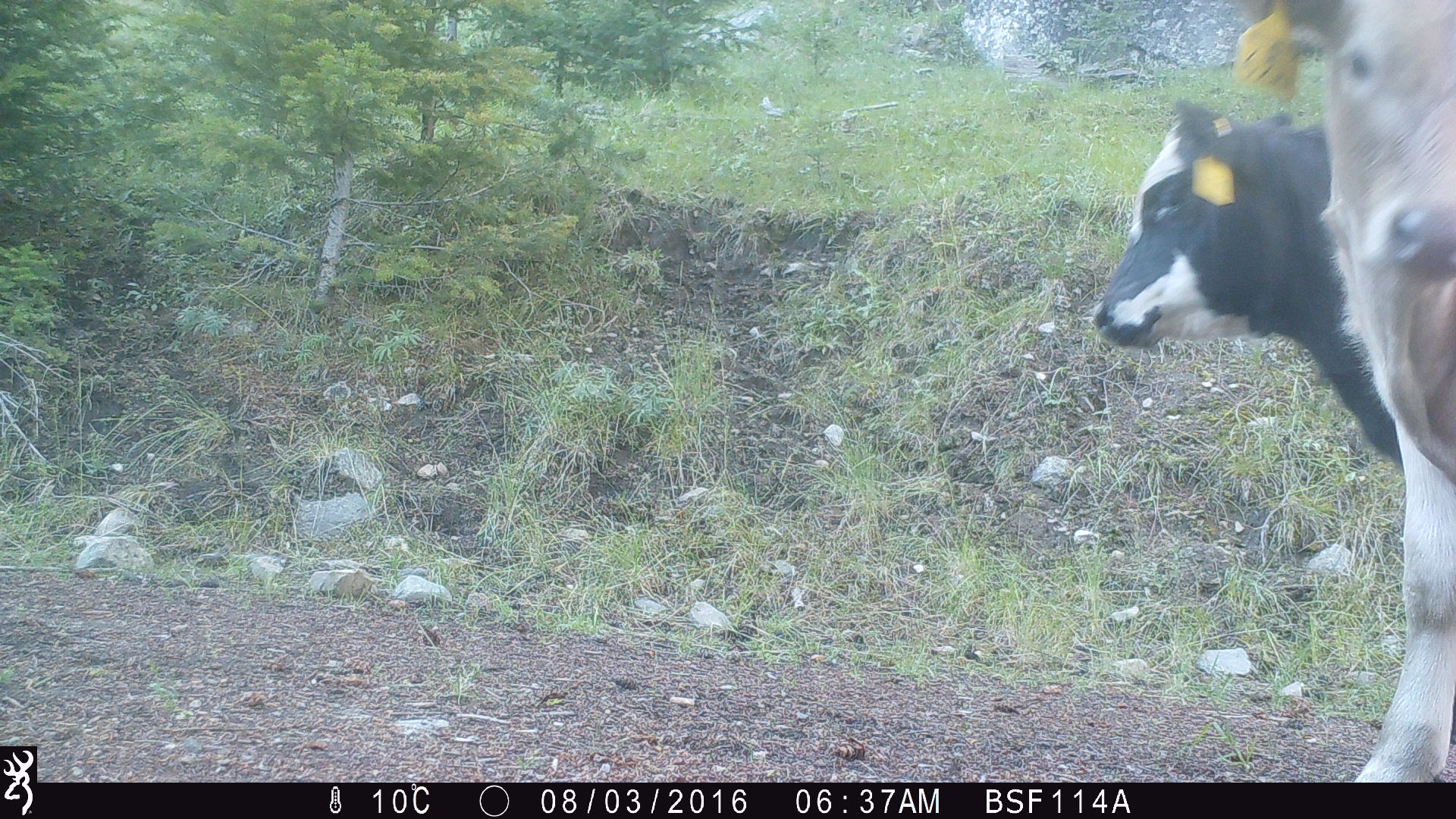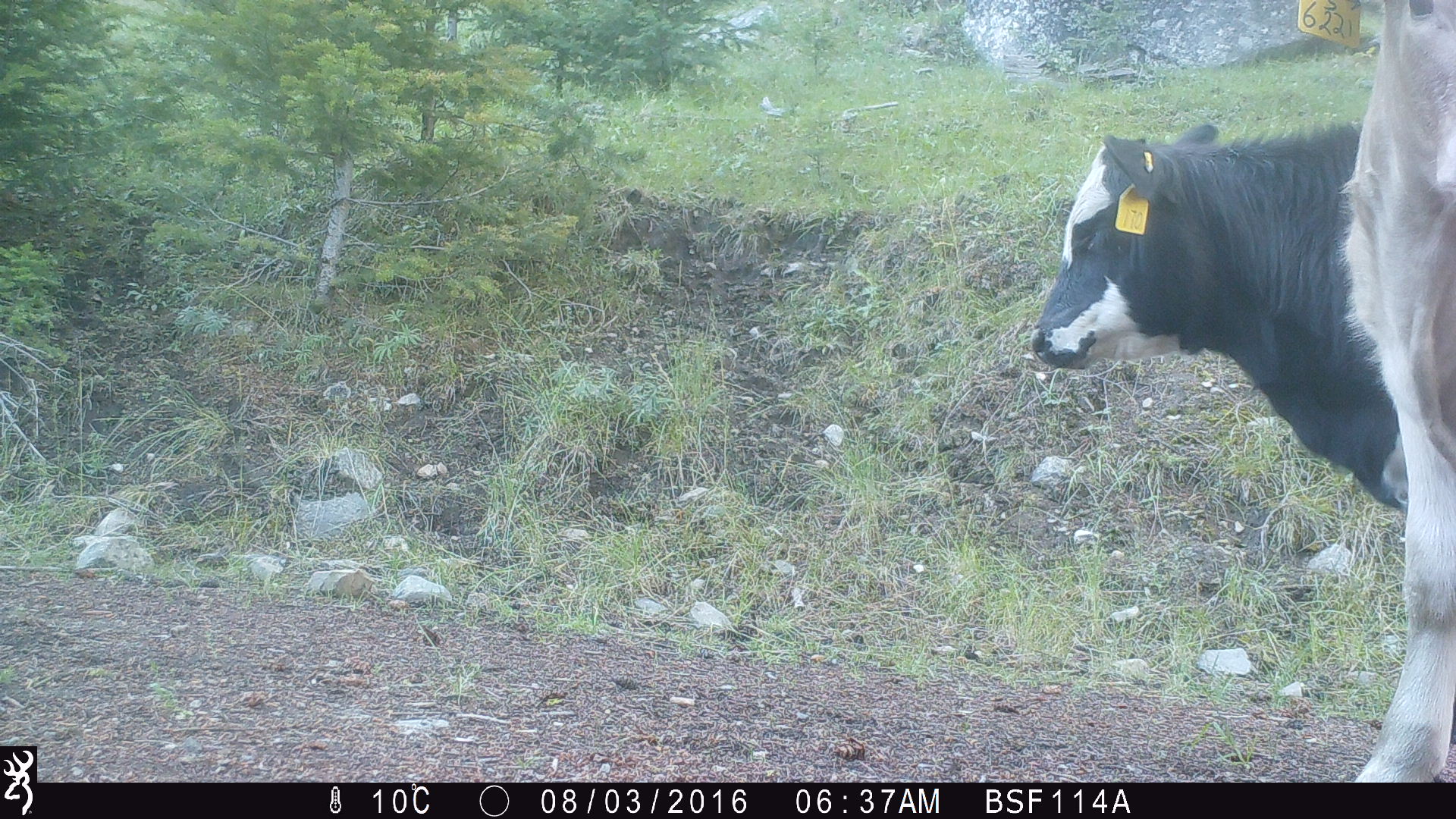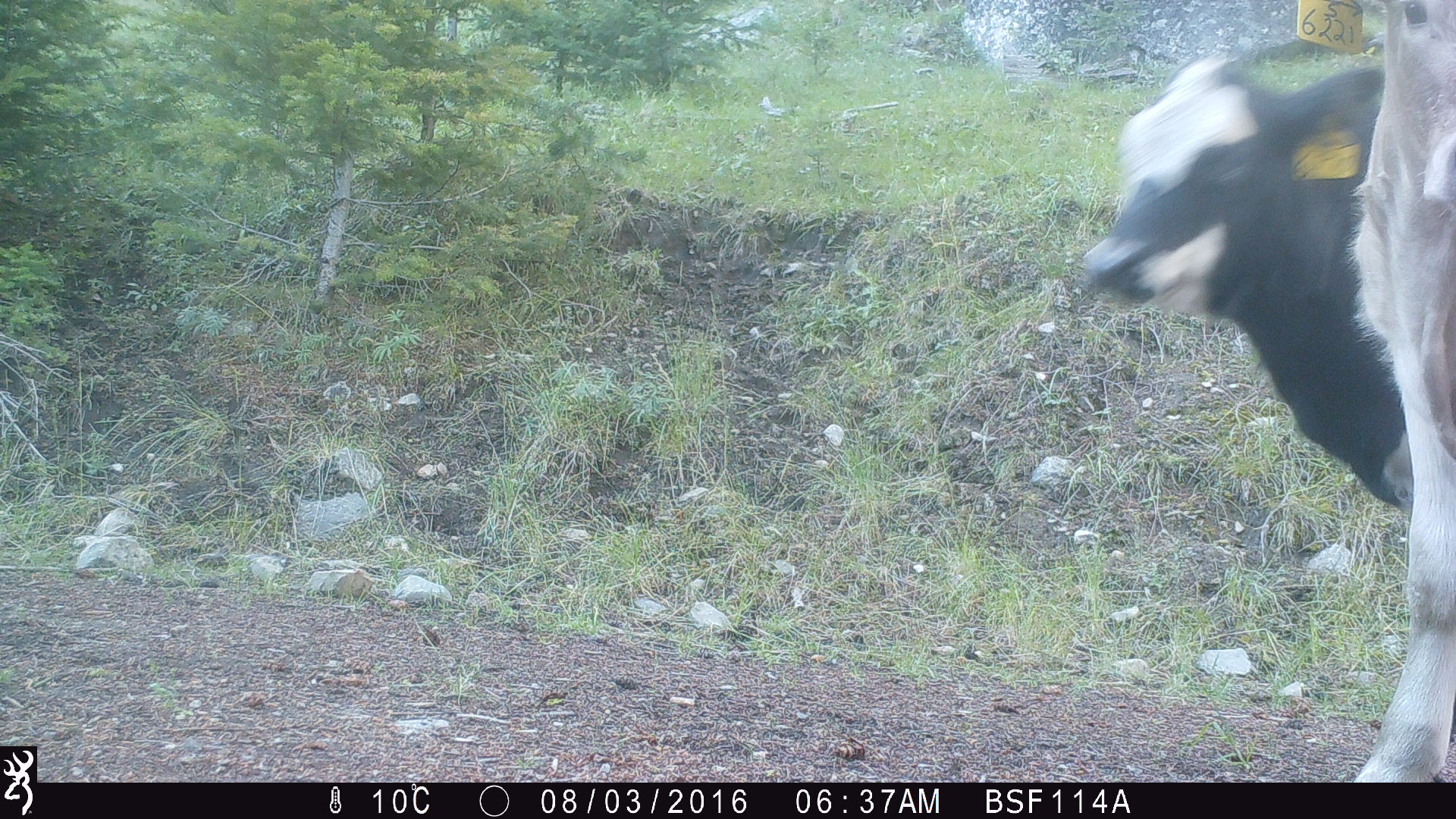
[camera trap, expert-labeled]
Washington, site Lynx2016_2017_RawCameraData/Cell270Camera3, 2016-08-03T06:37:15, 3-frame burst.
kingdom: Animalia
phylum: Chordata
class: Mammalia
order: Artiodactyla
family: Bovidae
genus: Bos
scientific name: Bos taurus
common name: domestic cattle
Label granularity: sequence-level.